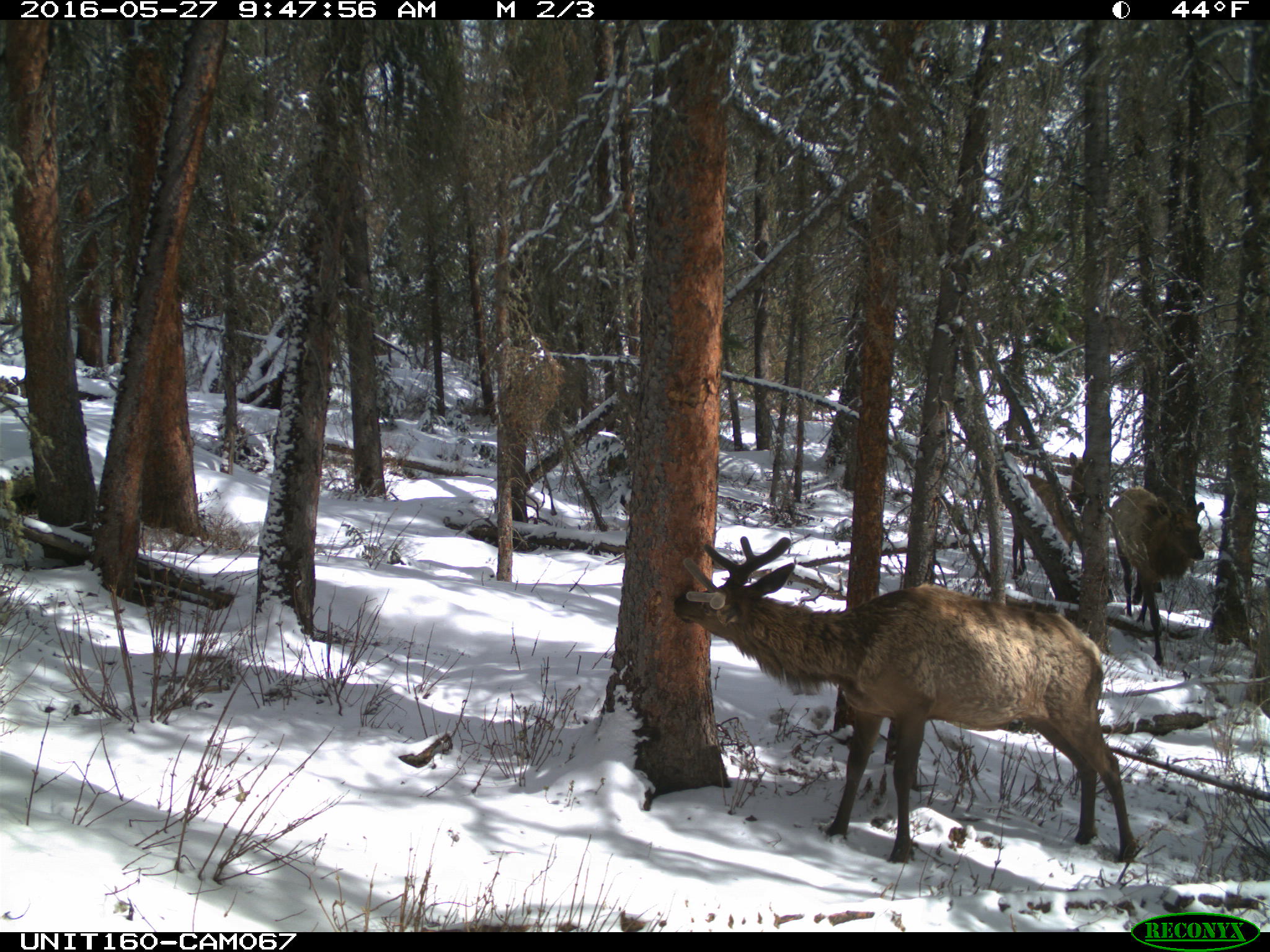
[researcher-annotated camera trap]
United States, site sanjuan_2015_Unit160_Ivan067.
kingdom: Animalia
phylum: Chordata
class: Mammalia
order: Artiodactyla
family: Cervidae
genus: Cervus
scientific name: Cervus elaphus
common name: red deer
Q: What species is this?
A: Cervus elaphus (red deer).